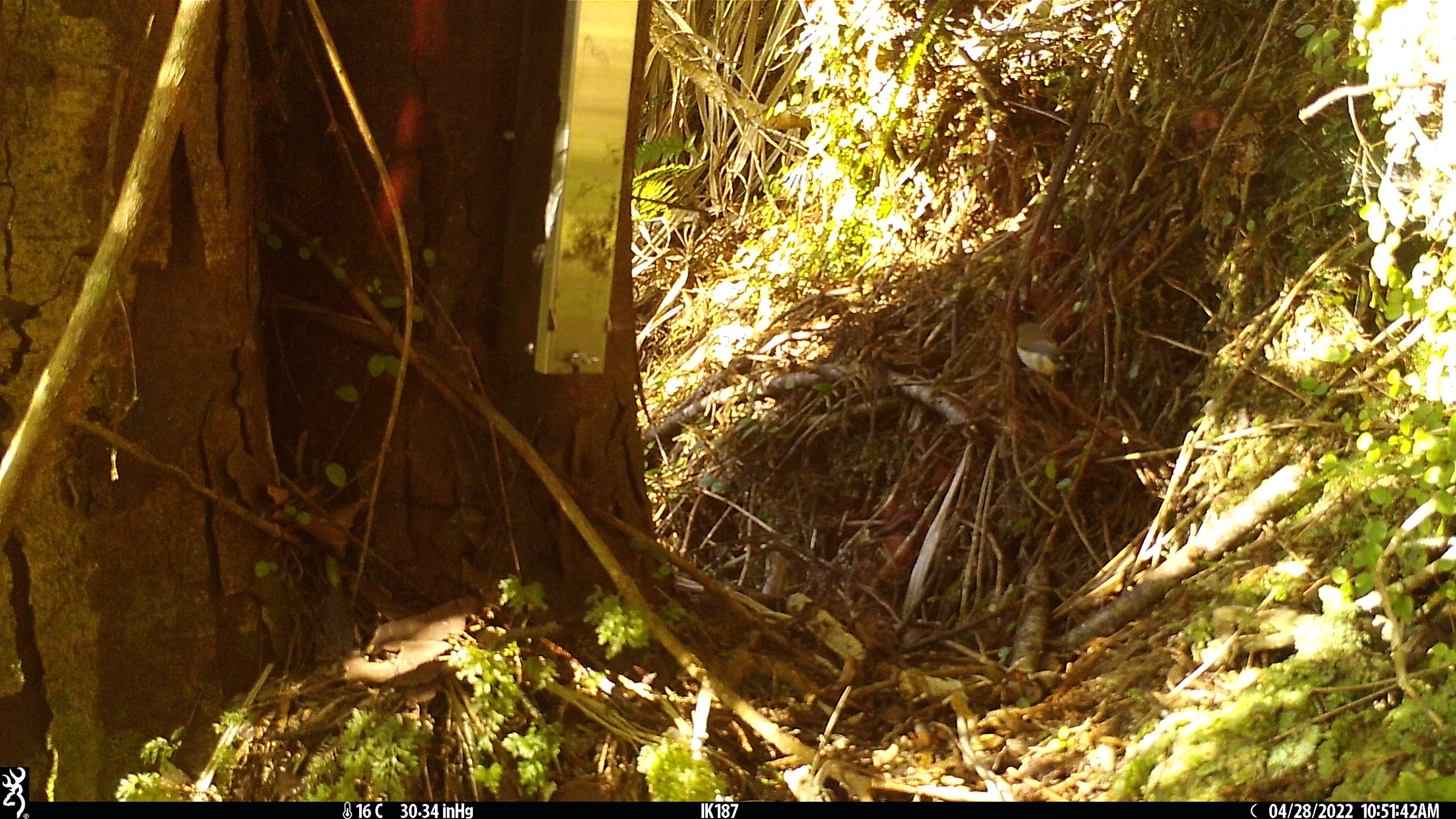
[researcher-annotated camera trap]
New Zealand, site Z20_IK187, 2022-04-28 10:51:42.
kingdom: Animalia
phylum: Chordata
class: Aves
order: Passeriformes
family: Petroicidae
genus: Petroica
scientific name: Petroica macrocephala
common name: tomtit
Tomtit (Petroica macrocephala).